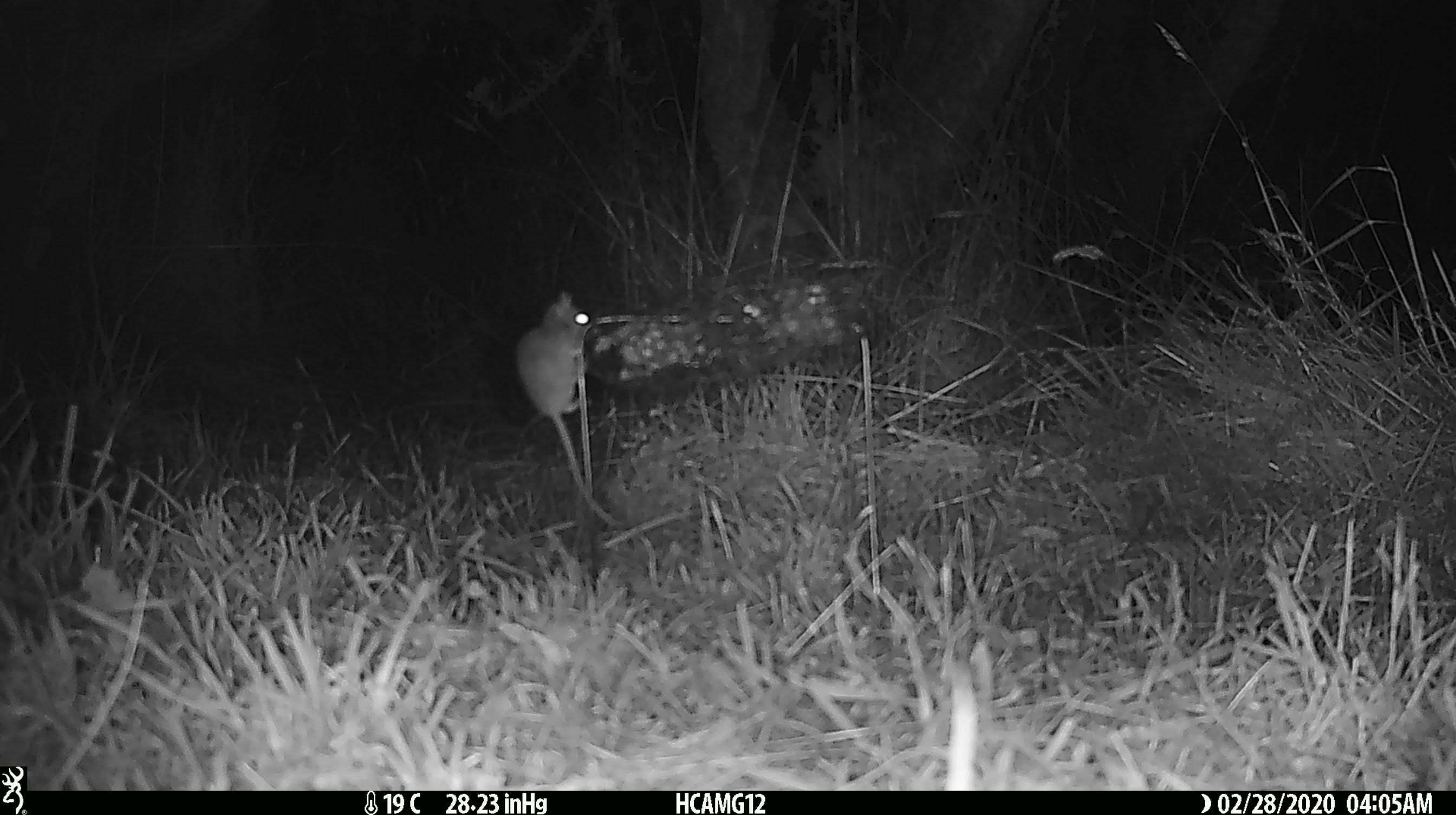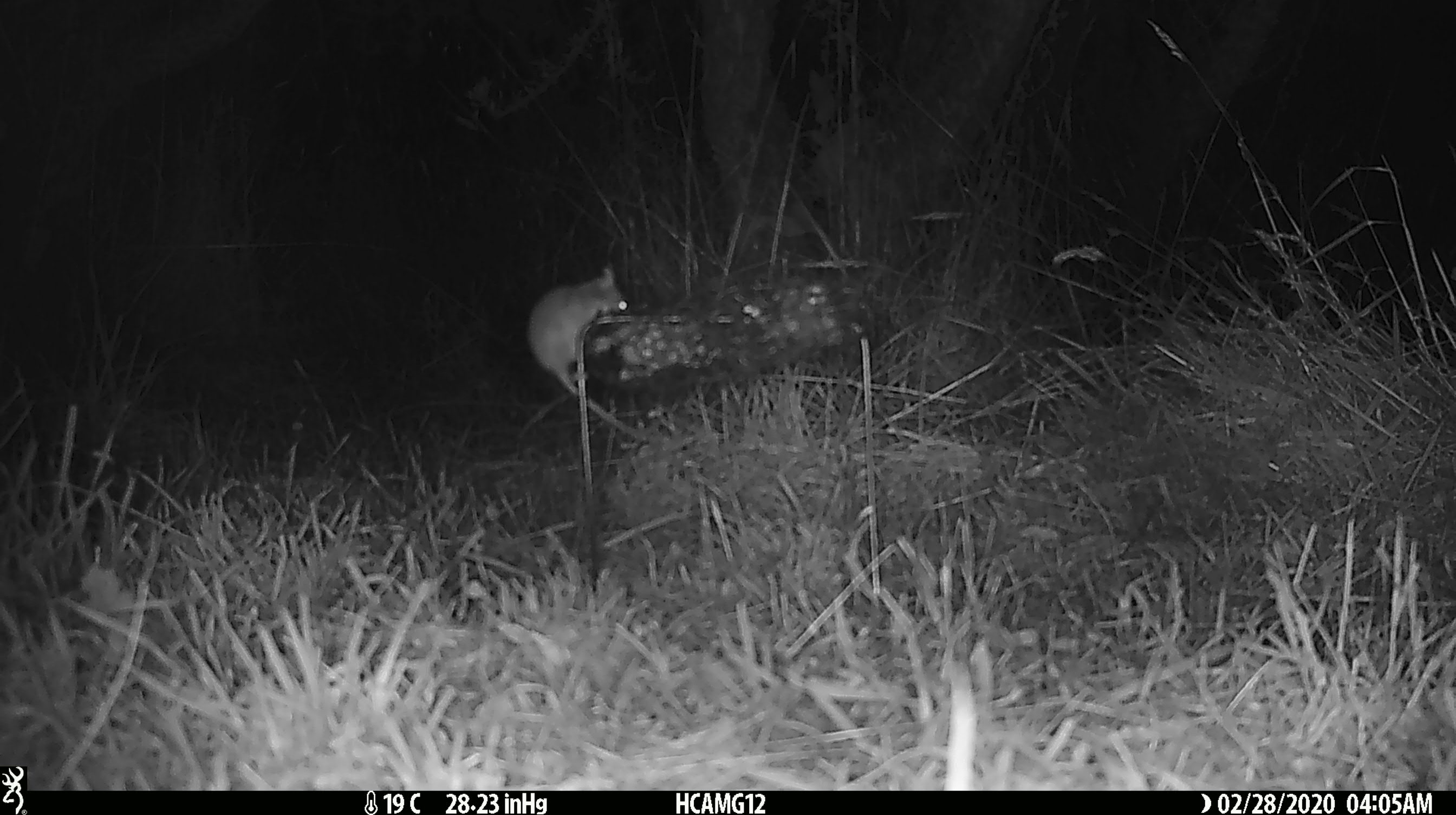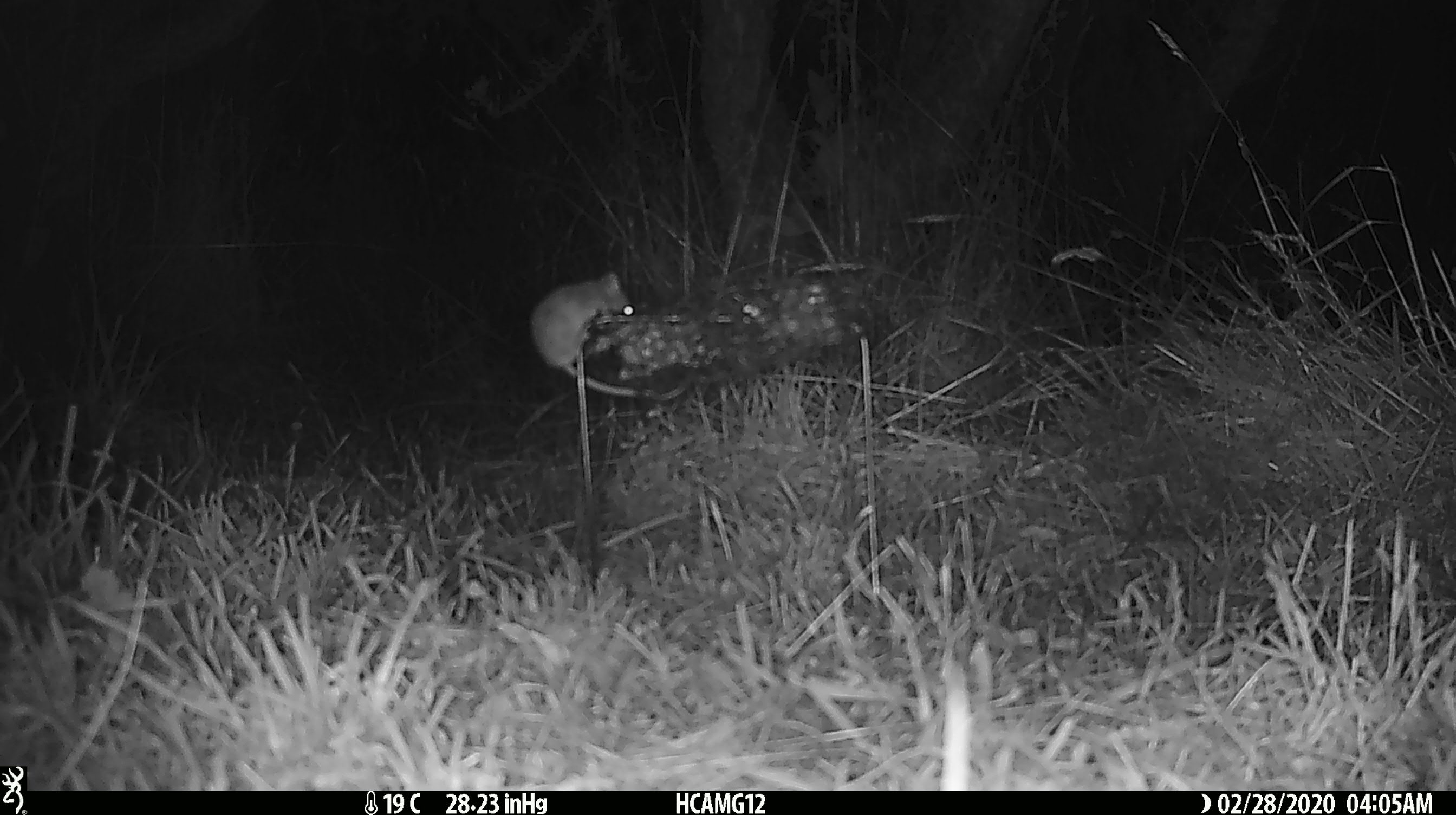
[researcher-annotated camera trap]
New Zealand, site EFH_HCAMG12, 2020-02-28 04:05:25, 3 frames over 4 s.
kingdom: Animalia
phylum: Chordata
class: Mammalia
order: Rodentia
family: Muridae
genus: Mus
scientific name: Mus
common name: mouse